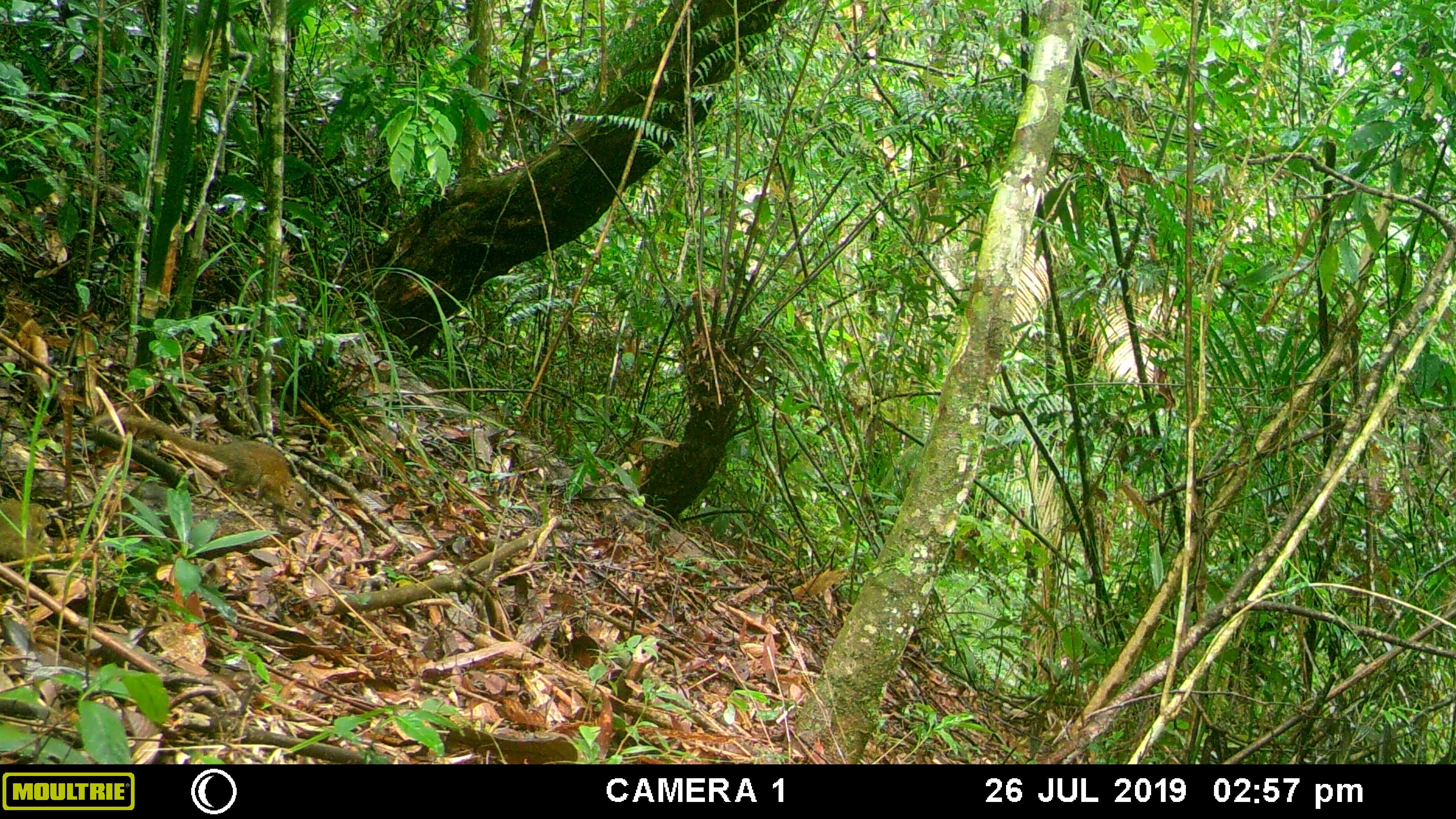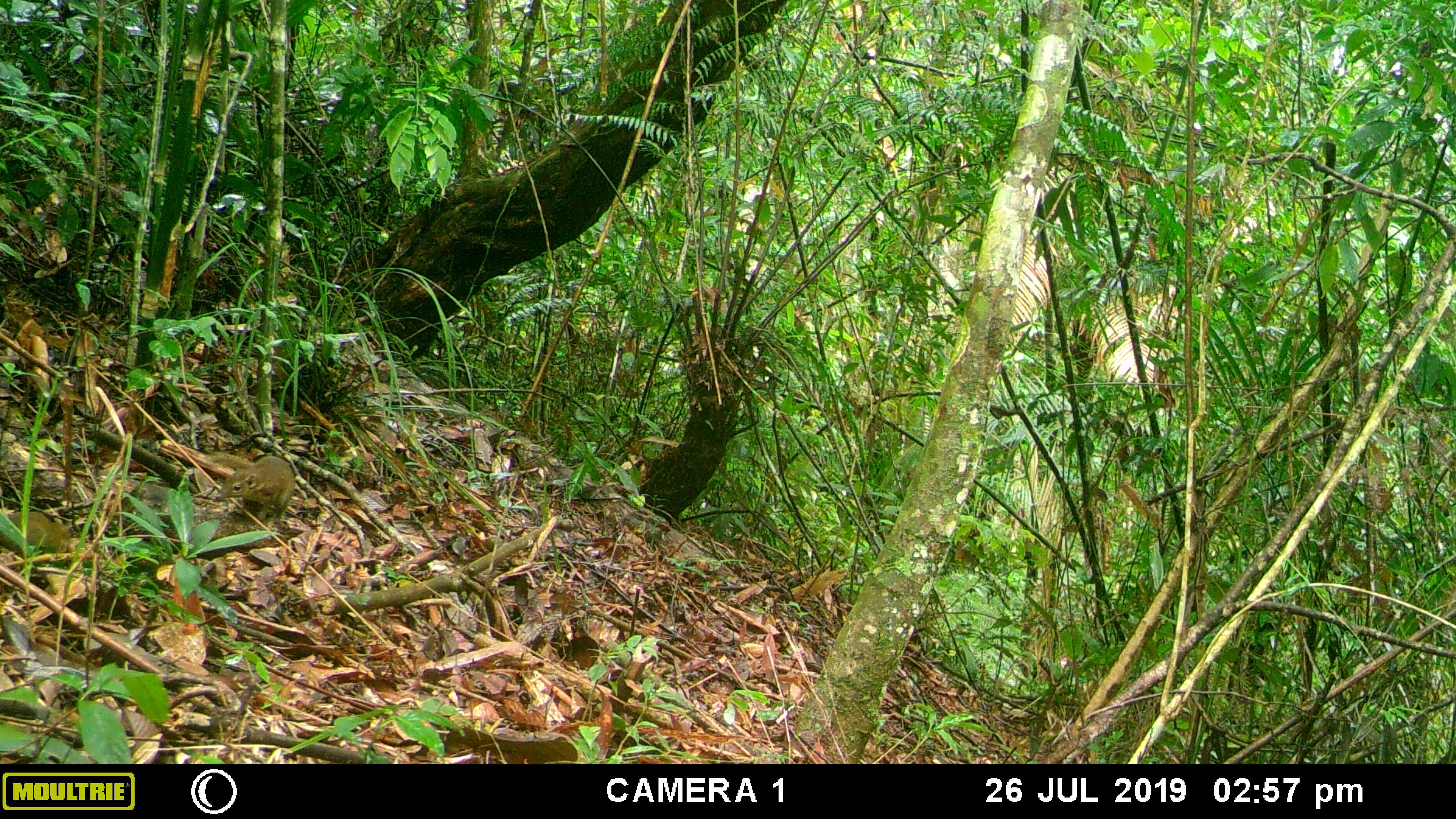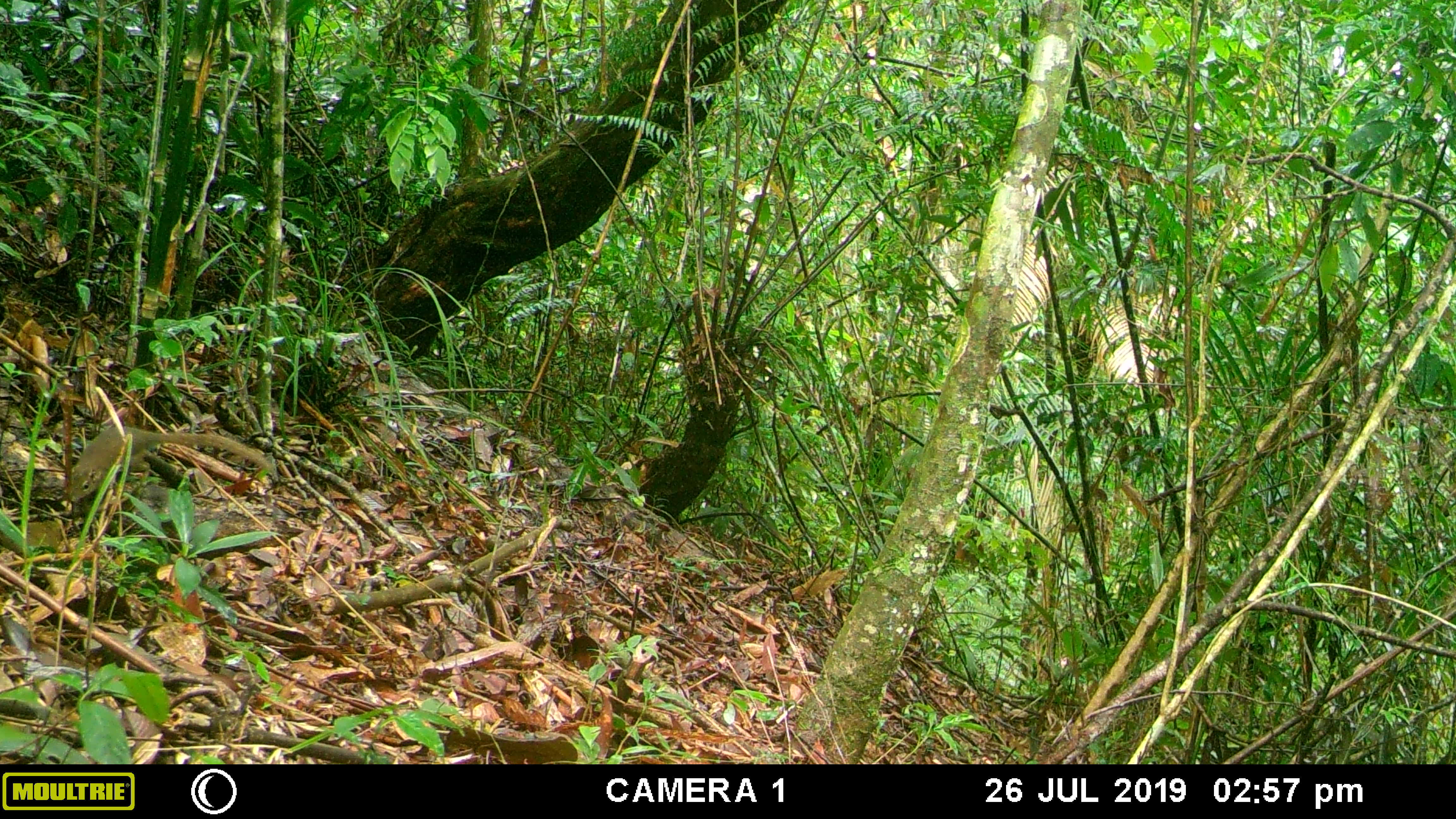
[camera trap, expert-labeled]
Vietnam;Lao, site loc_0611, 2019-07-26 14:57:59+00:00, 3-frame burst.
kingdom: Animalia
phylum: Chordata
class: Mammalia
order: Scandentia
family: Tupaiidae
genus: Tupaia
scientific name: Tupaia belangeri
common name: northern treeshrew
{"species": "northern treeshrew (Tupaia belangeri)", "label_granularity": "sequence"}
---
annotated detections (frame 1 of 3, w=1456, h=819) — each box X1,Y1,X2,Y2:
northern treeshrew: 92,414,310,528; 0,499,51,566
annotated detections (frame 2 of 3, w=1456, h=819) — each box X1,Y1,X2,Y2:
northern treeshrew: 204,452,295,522; 0,512,70,554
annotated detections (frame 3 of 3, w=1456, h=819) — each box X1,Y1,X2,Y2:
northern treeshrew: 65,426,271,502; 0,512,61,554